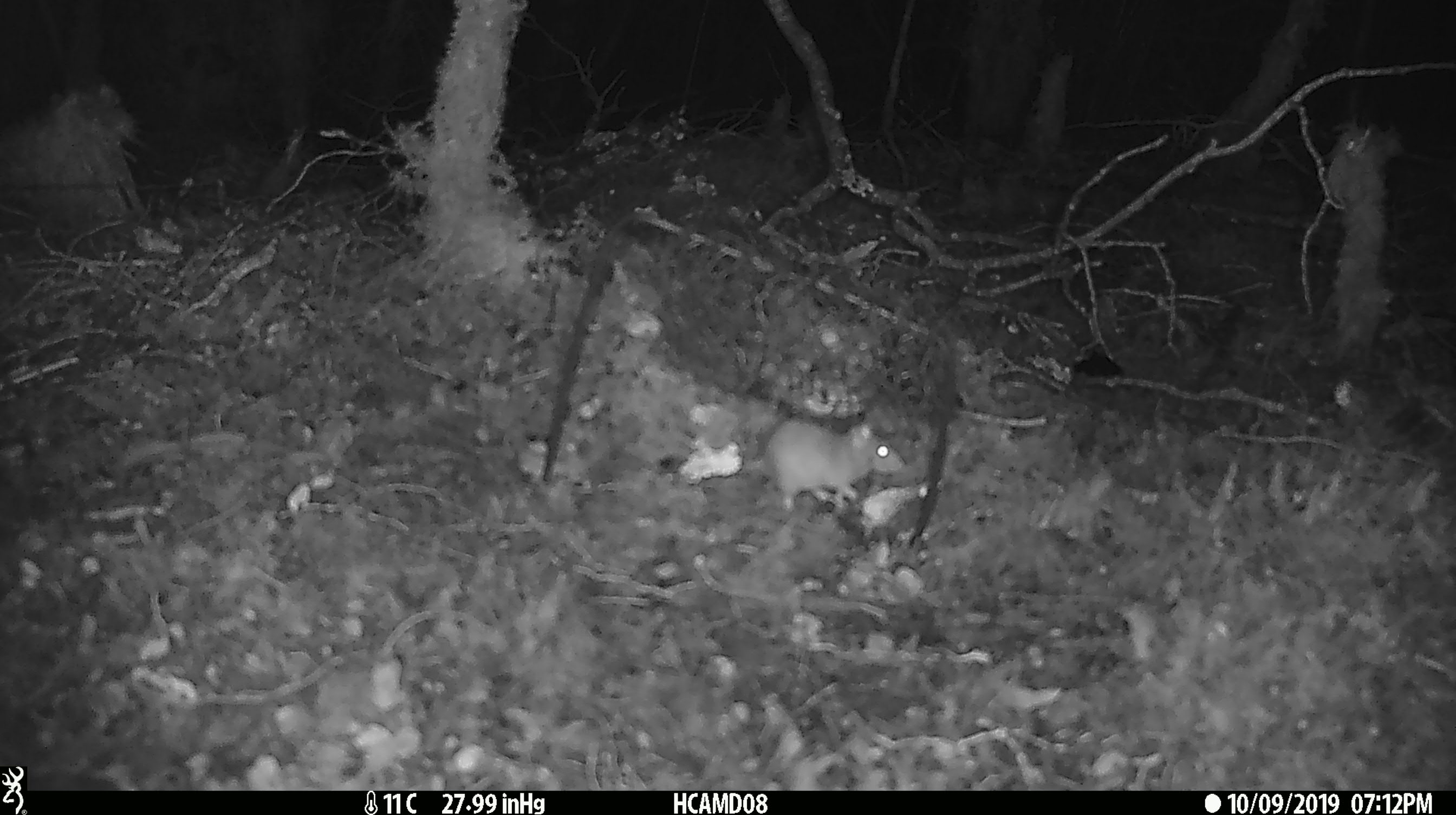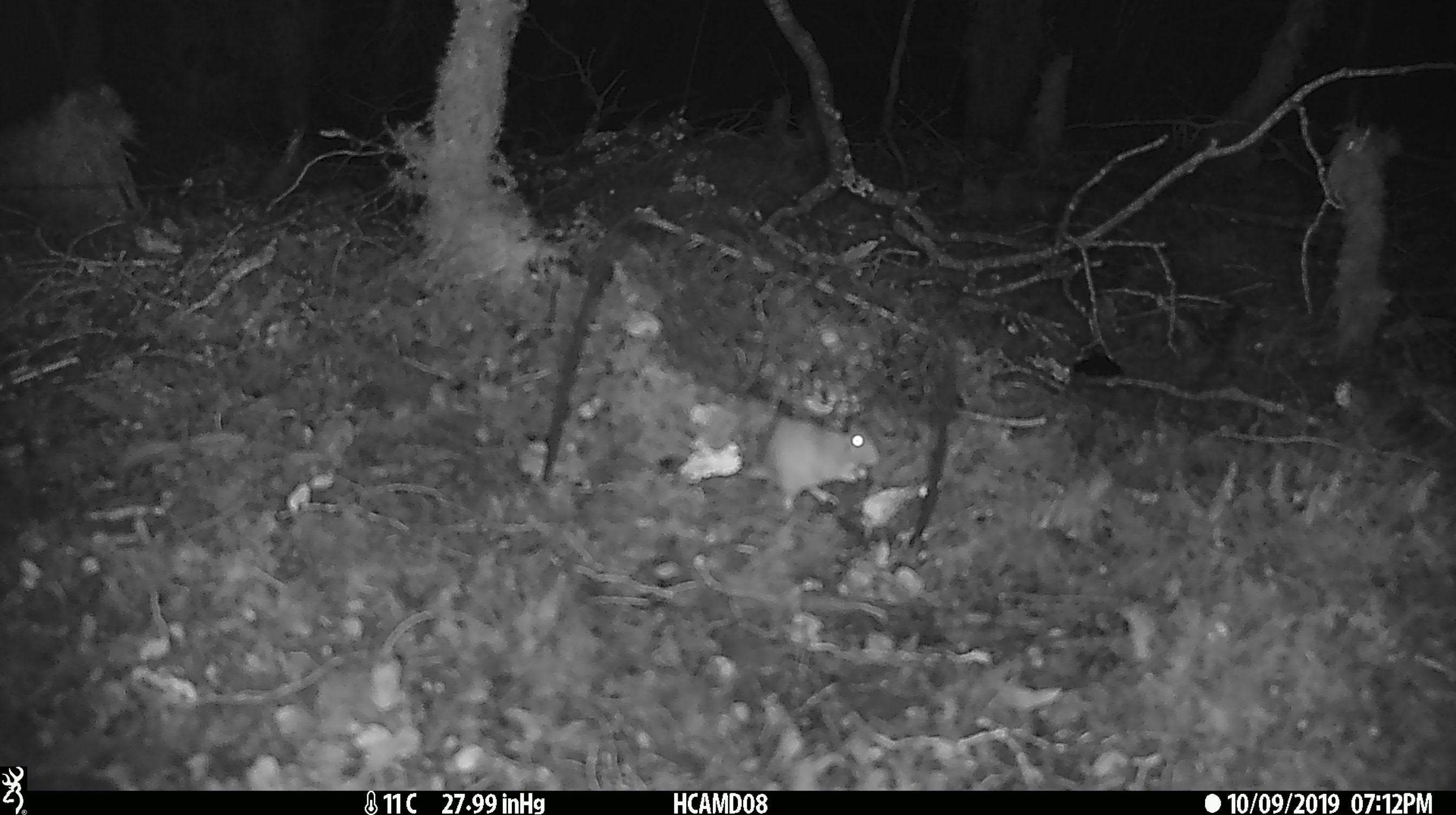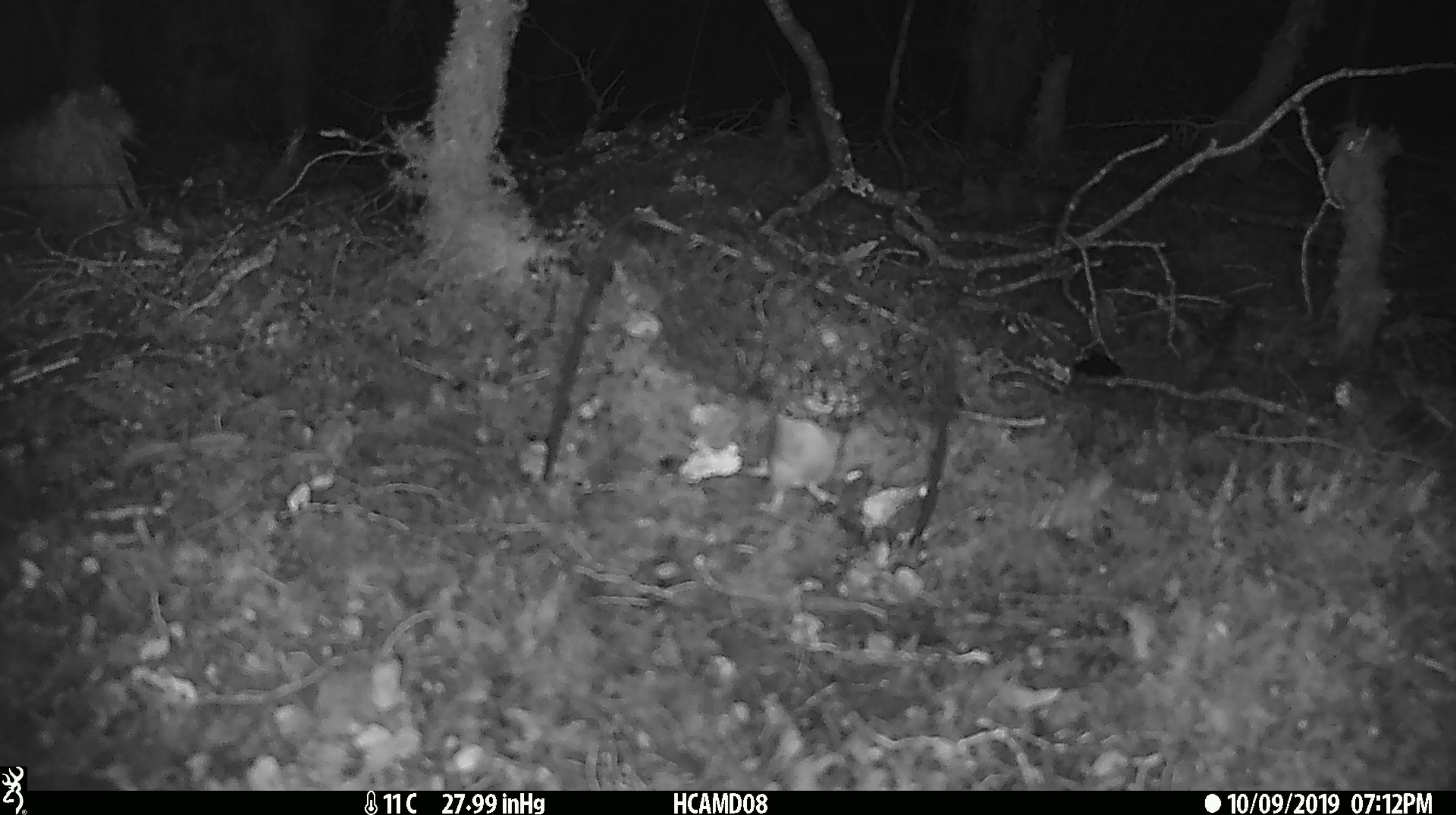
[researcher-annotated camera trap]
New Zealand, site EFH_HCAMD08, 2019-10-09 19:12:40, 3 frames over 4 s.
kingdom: Animalia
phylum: Chordata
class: Mammalia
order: Rodentia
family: Muridae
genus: Mus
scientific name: Mus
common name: mouse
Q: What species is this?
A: Mouse (Mus).